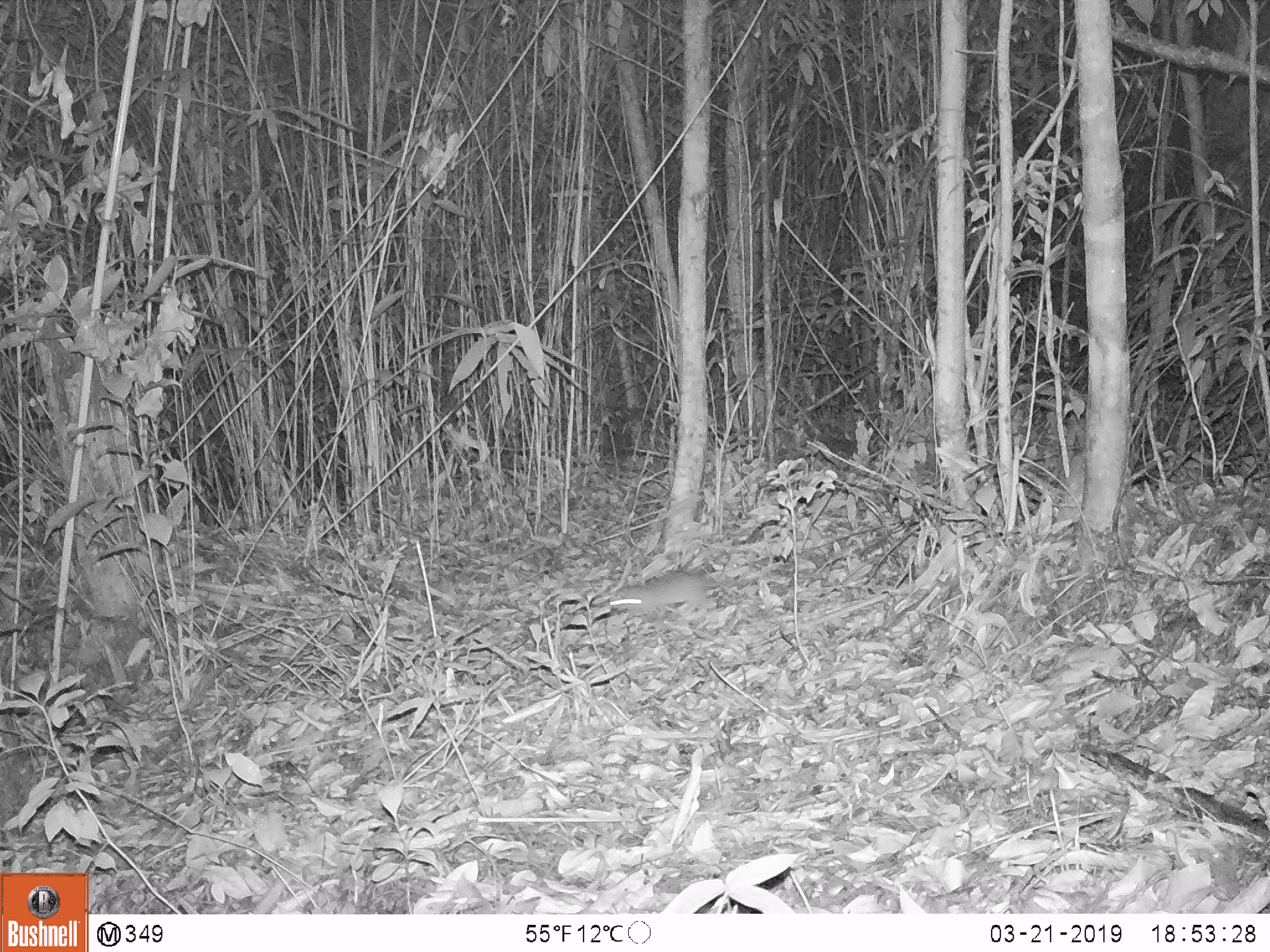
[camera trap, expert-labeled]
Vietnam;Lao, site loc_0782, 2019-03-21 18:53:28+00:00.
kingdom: Animalia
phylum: Chordata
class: Mammalia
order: Rodentia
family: Muridae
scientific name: Muridae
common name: old-world mice and rats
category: unidentified murid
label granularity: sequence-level